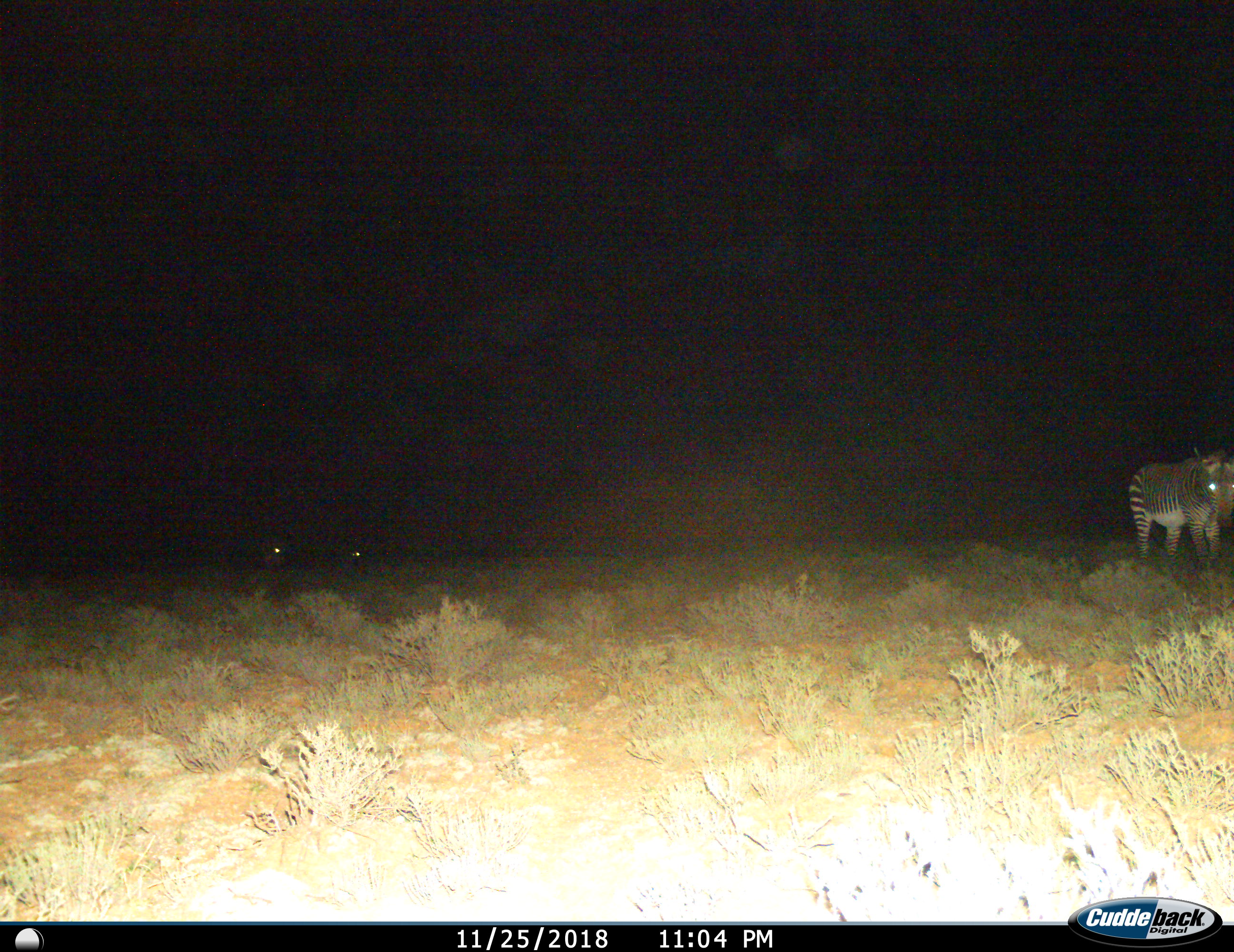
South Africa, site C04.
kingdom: Animalia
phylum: Chordata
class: Mammalia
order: Perissodactyla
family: Equidae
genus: Equus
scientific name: Equus zebra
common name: mountain zebra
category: zebramountain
Zebramountain (mountain zebra) (Equus zebra), count 3. Behavior (volunteer vote fractions): standing 70%, resting 0%, moving 30%, interacting 0%. Young present (vote fraction): 0%. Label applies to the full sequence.